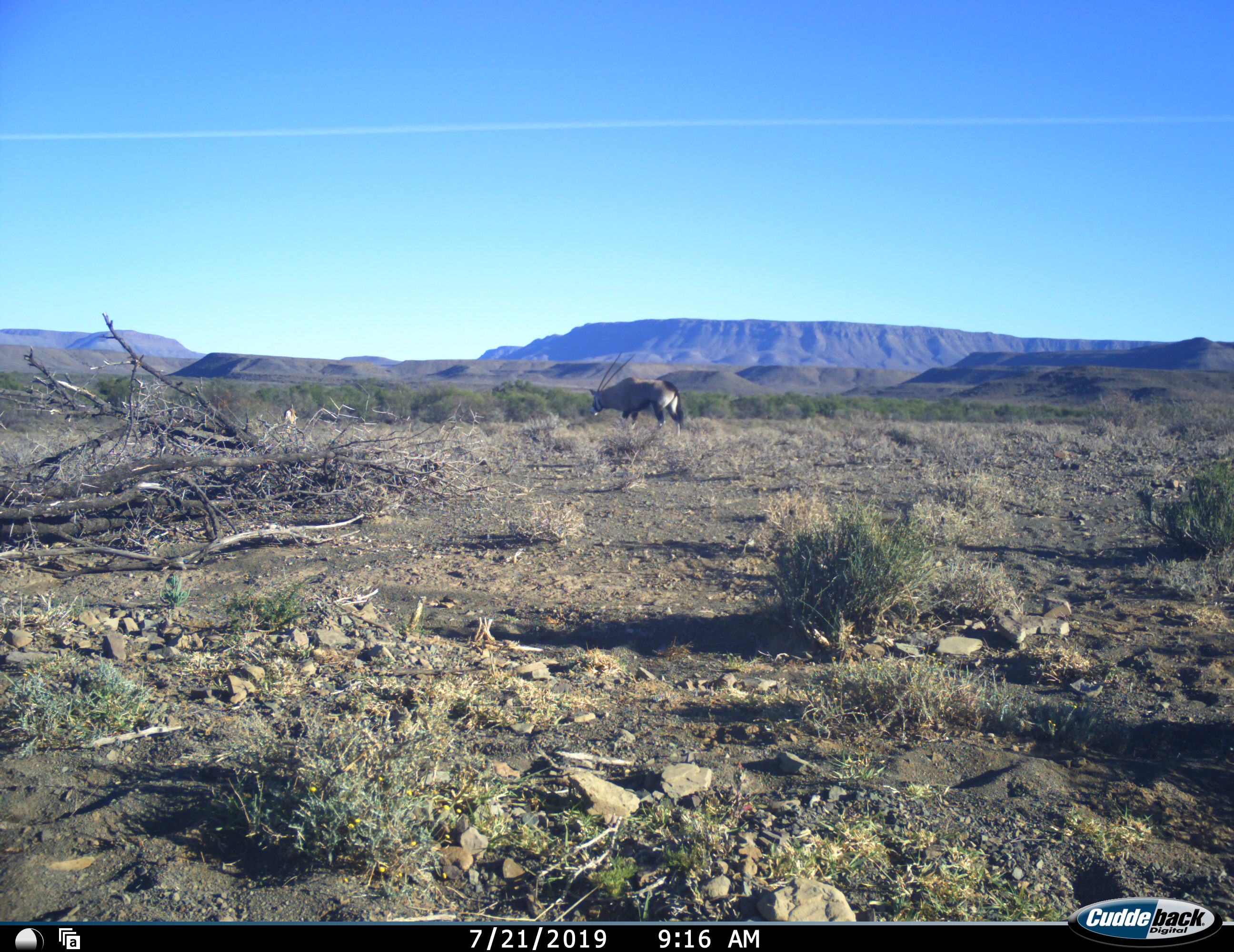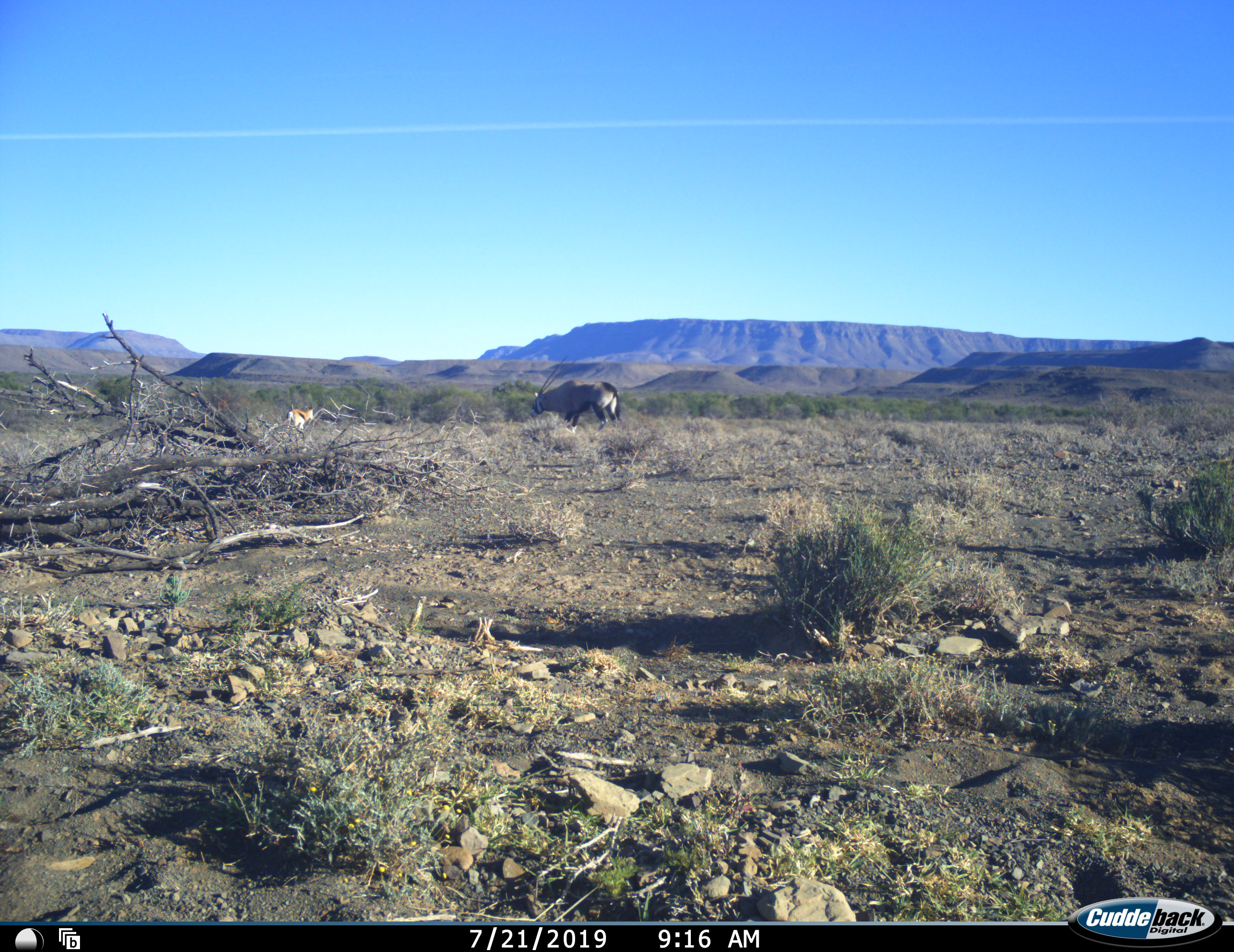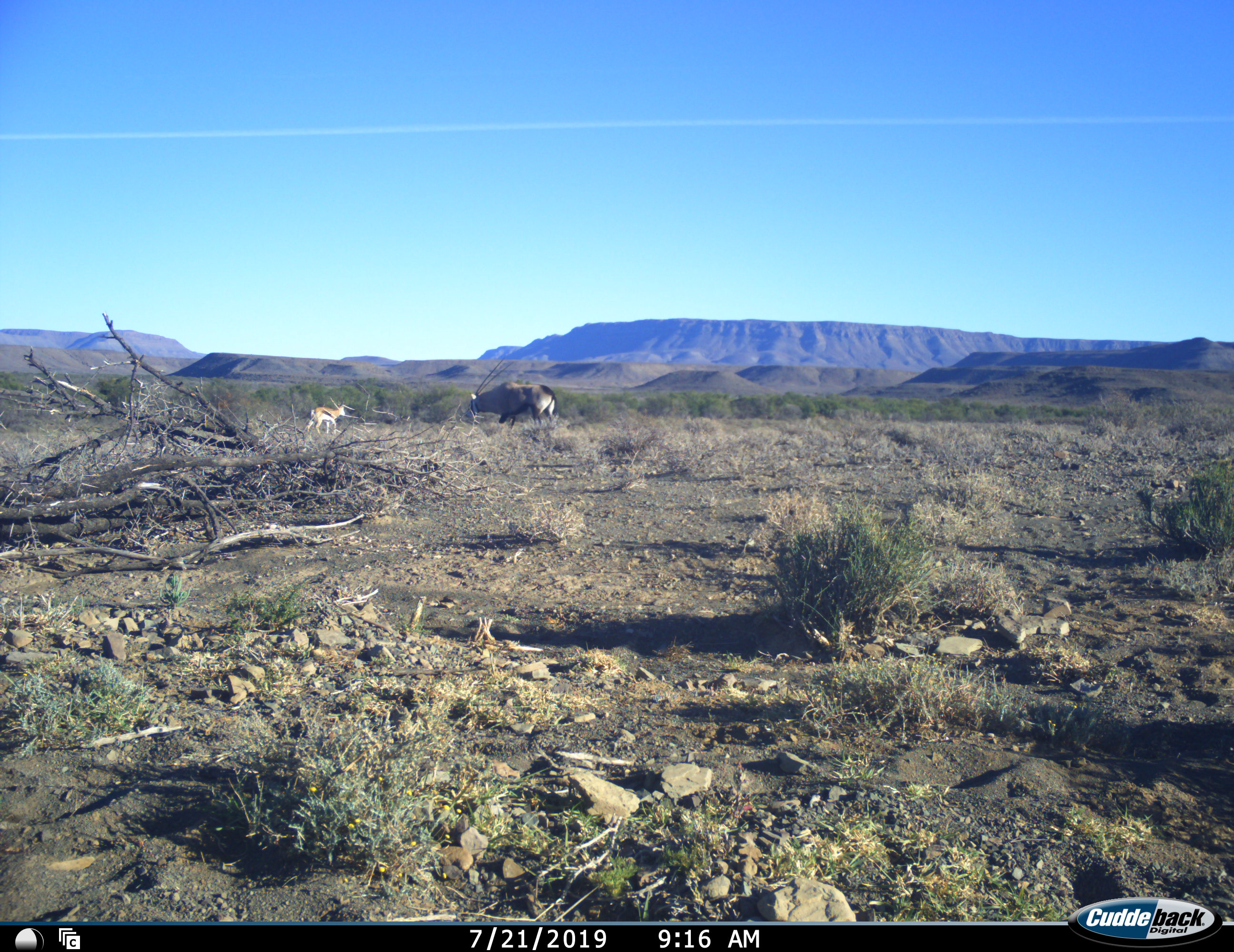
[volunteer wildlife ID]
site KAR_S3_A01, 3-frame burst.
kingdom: Animalia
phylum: Chordata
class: Mammalia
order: Artiodactyla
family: Bovidae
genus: Oryx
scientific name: Oryx gazella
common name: gemsbok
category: oryx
Oryx (gemsbok) (Oryx gazella), count 1. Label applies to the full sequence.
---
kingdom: Animalia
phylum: Chordata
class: Mammalia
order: Artiodactyla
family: Bovidae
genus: Antidorcas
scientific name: Antidorcas marsupialis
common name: springbok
Springbok (Antidorcas marsupialis), count 1. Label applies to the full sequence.